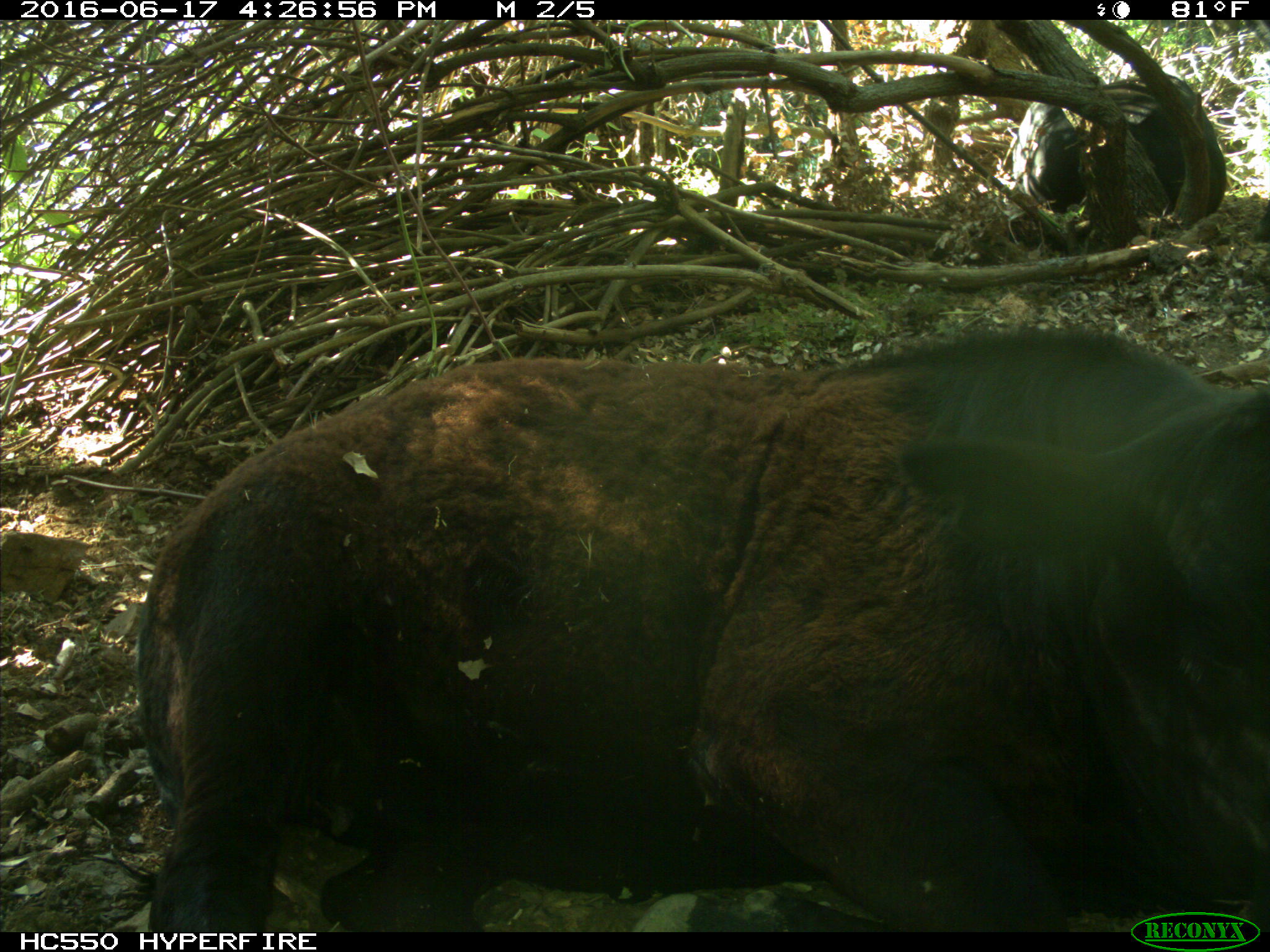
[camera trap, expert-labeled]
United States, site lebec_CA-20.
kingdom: Animalia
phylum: Chordata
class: Mammalia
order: Artiodactyla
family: Bovidae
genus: Bos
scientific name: Bos taurus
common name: domestic cow